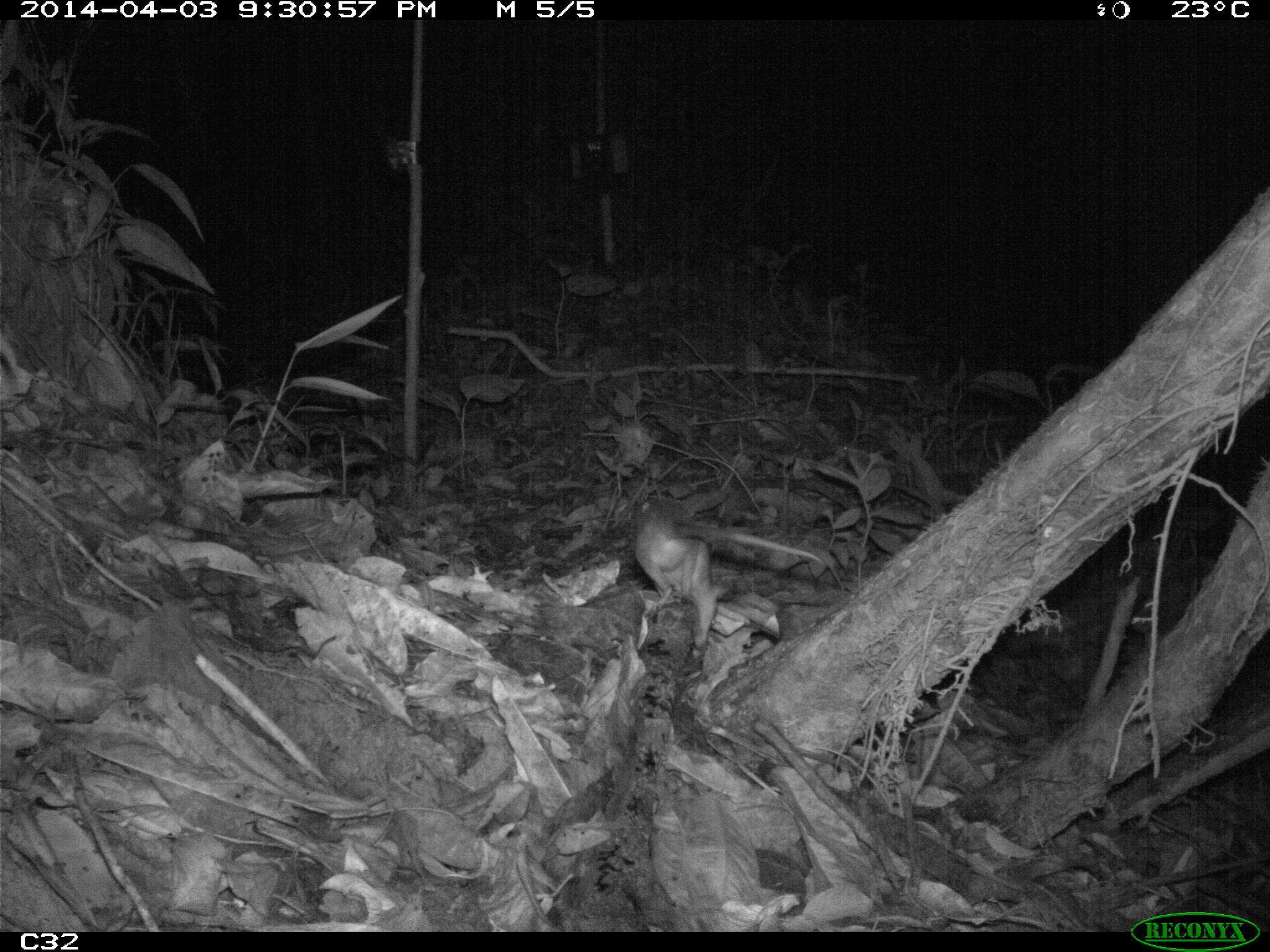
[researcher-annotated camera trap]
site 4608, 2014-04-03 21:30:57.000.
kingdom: Animalia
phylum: Chordata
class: Mammalia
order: Didelphimorphia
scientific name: Didelphimorphia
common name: opossum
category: unknown opossum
Unknown opossum (opossum) (Didelphimorphia), count 1, age adult, sex female.